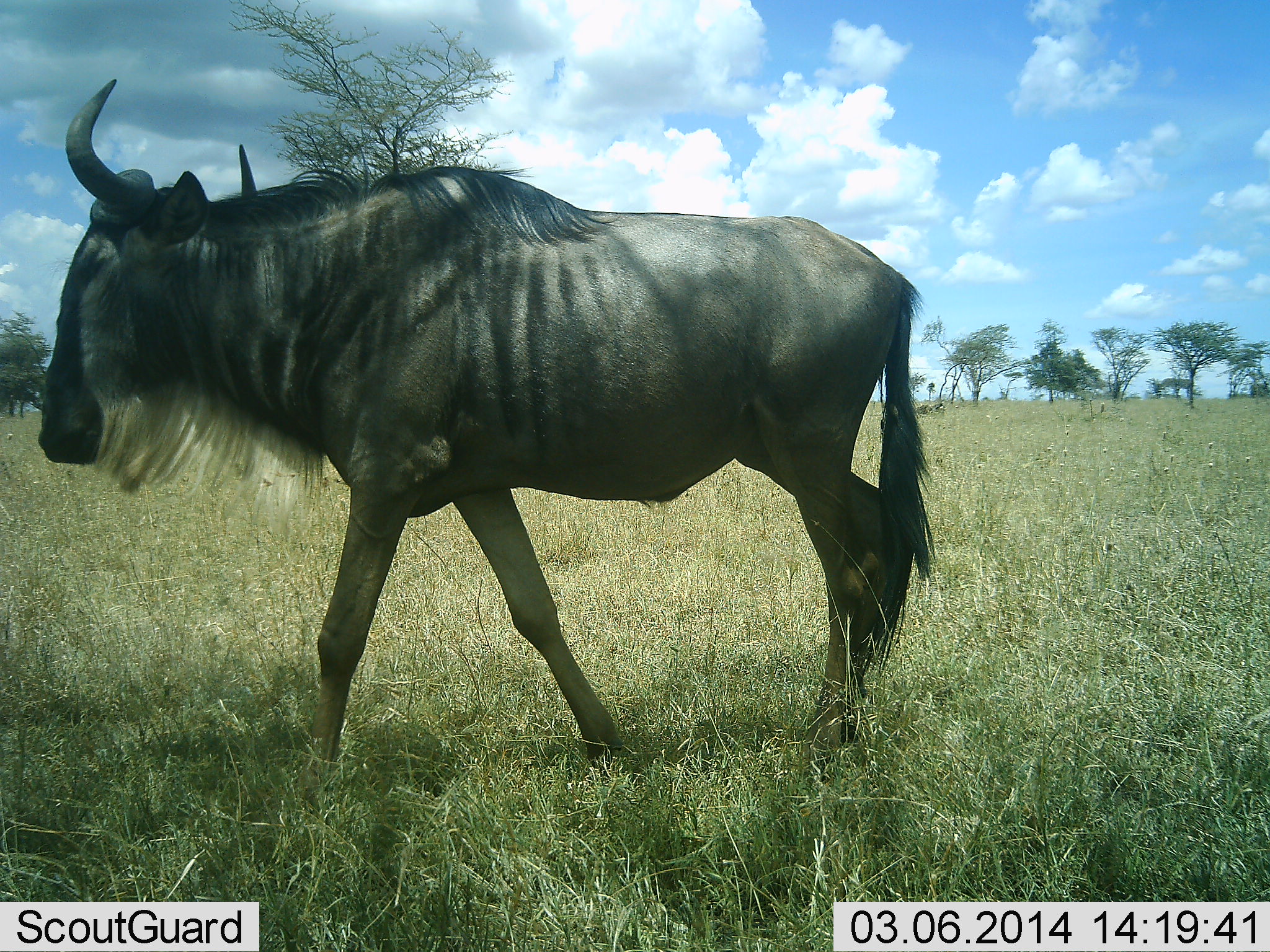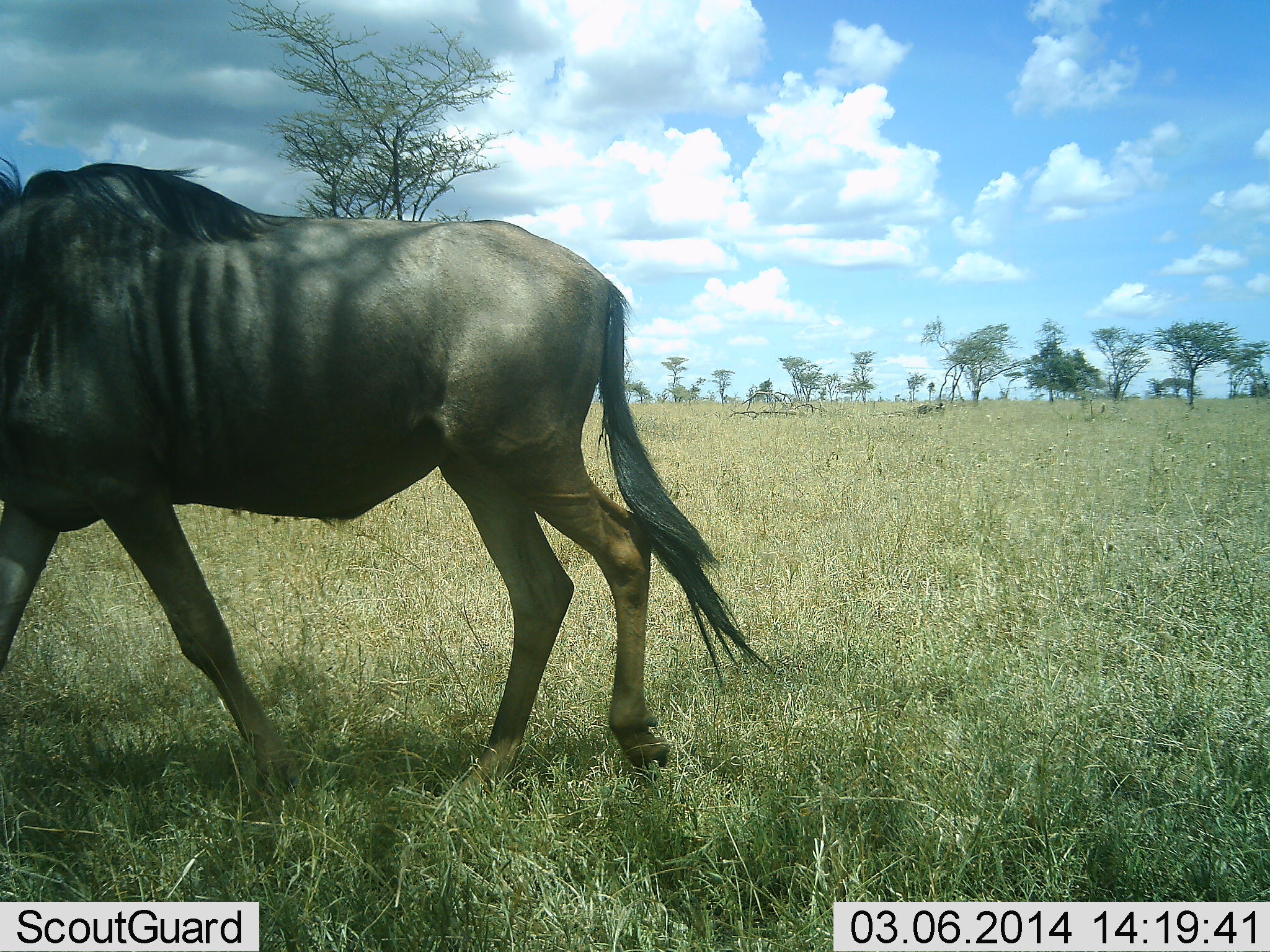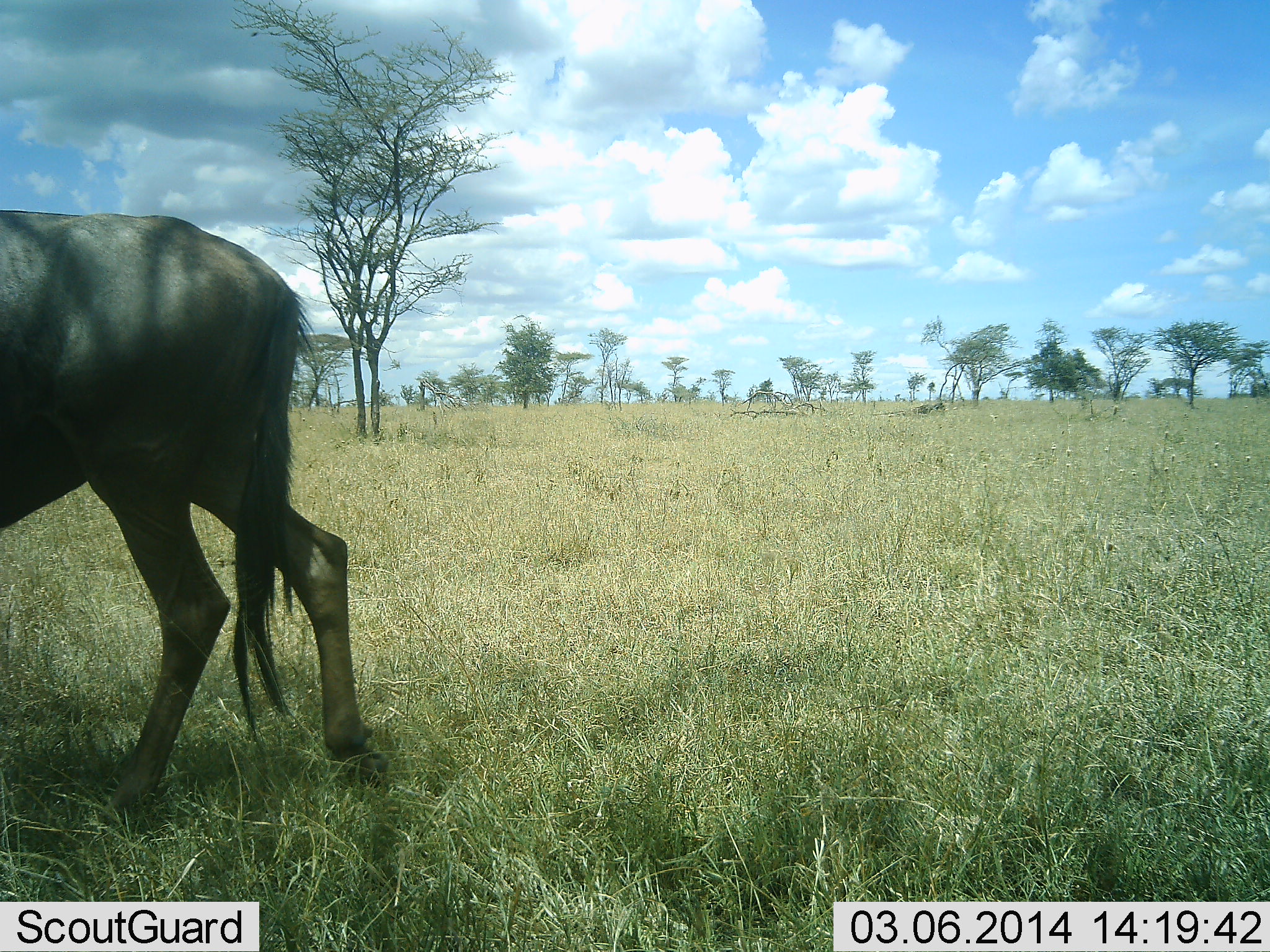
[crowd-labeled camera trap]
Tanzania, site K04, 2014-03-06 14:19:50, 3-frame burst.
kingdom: Animalia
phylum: Chordata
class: Mammalia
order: Artiodactyla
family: Bovidae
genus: Connochaetes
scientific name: Connochaetes taurinus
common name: blue wildebeest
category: wildebeest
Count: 1.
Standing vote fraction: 20%.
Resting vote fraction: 0%.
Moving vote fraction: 100%.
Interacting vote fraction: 0%.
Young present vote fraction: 0%.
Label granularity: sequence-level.